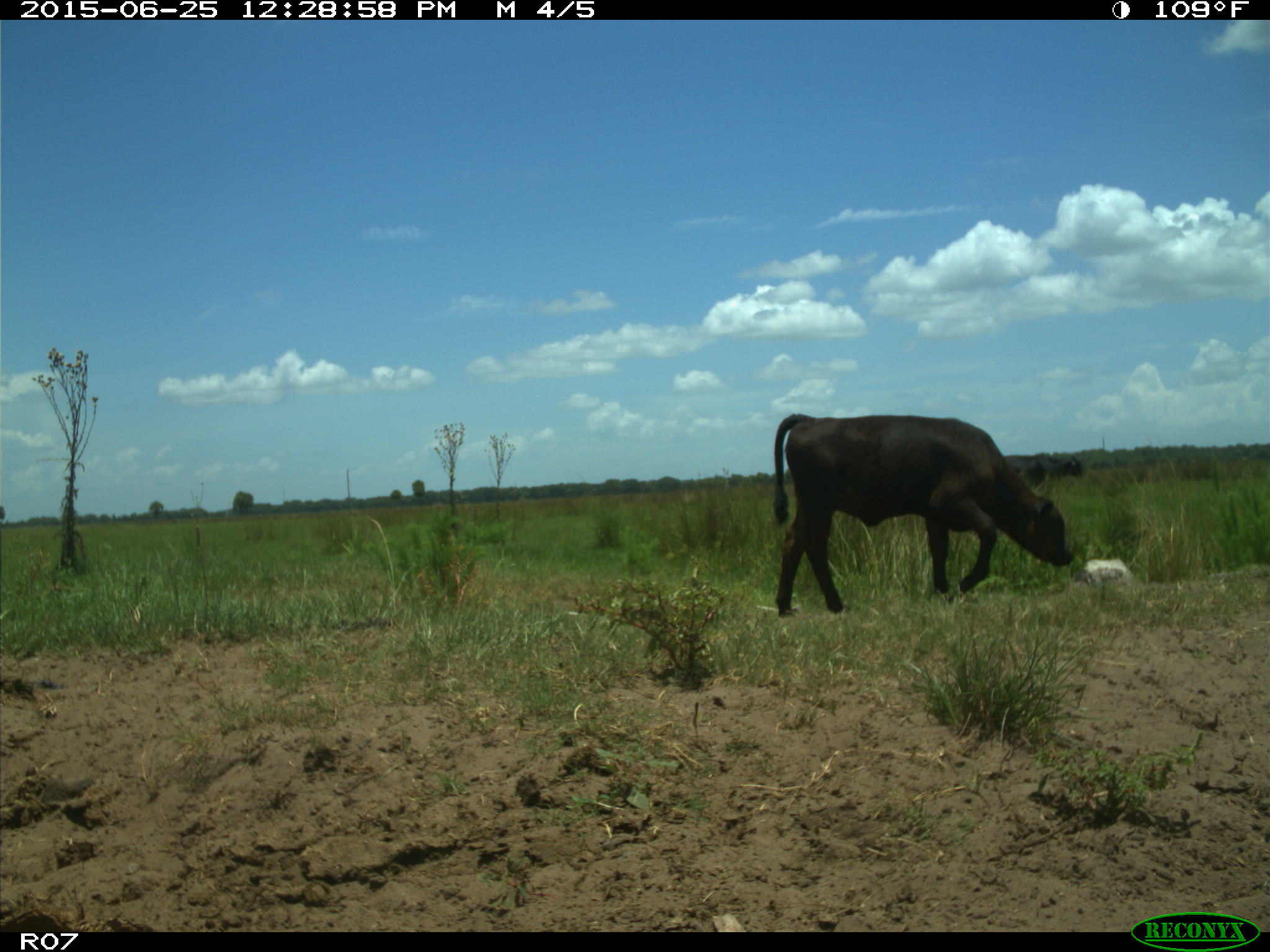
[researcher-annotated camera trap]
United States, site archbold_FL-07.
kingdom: Animalia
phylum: Chordata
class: Mammalia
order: Artiodactyla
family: Bovidae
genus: Bos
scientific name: Bos taurus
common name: domestic cow